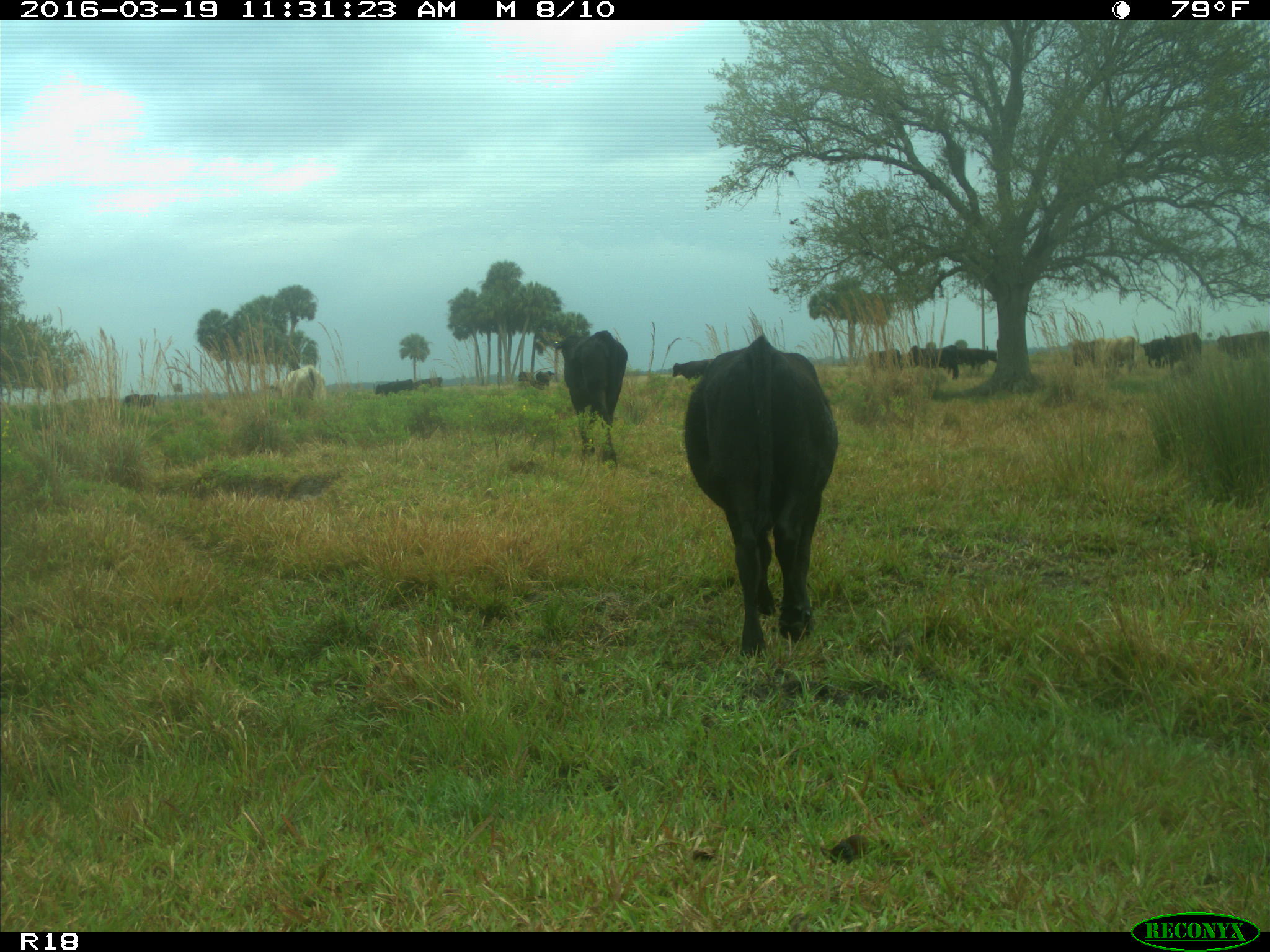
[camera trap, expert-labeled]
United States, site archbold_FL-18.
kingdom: Animalia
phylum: Chordata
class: Mammalia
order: Artiodactyla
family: Bovidae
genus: Bos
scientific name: Bos taurus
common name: domestic cow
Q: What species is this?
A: Bos taurus (domestic cow).